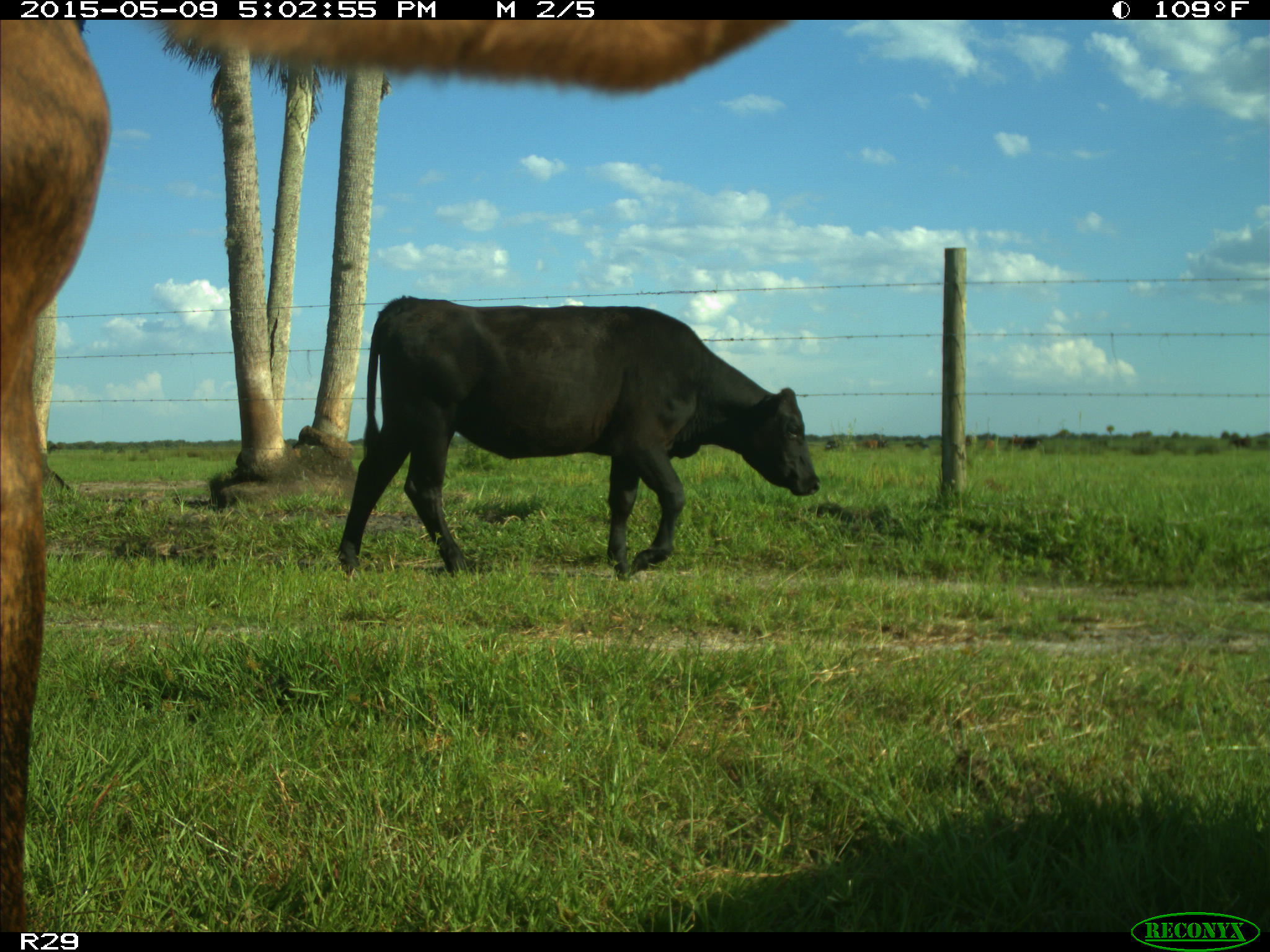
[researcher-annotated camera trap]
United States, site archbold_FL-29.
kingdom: Animalia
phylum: Chordata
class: Mammalia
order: Artiodactyla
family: Bovidae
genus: Bos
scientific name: Bos taurus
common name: domestic cow